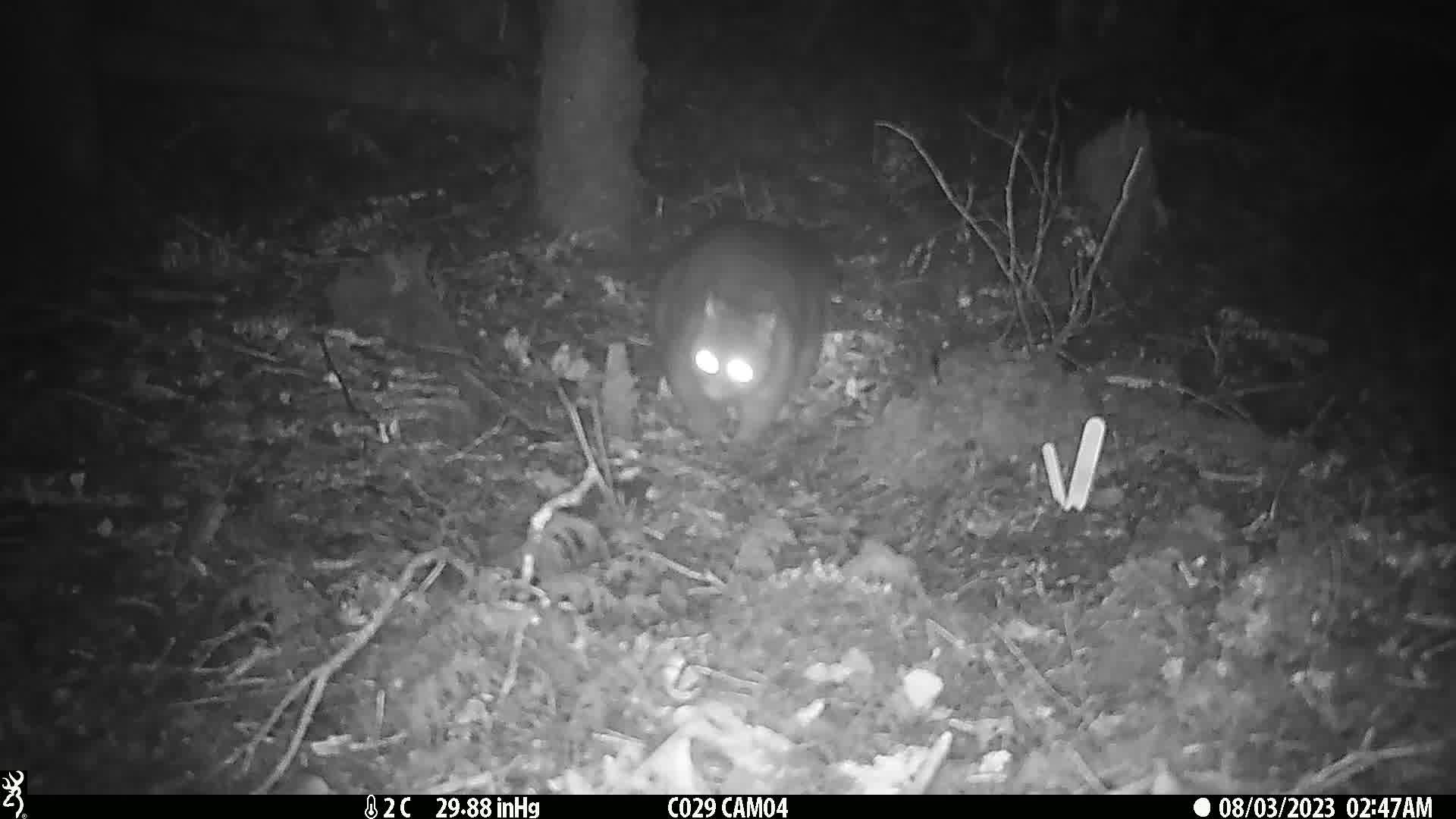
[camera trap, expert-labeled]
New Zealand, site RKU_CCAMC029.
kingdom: Animalia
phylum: Chordata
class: Mammalia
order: Diprotodontia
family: Phalangeridae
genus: Trichosurus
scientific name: Trichosurus vulpecula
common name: common brushtail possum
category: possum